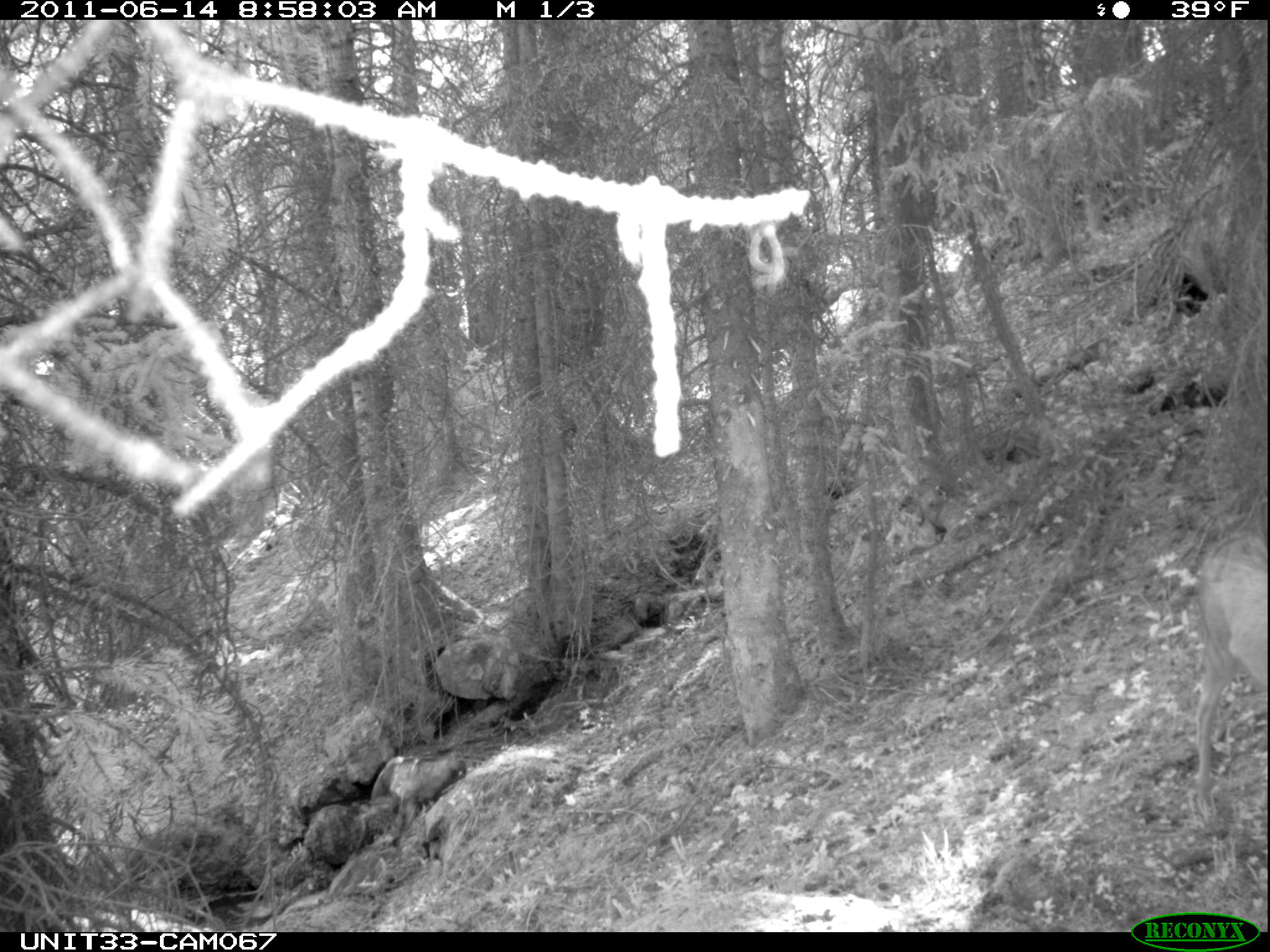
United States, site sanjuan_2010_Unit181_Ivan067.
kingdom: Animalia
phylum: Chordata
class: Mammalia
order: Artiodactyla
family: Cervidae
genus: Odocoileus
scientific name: Odocoileus hemionus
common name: mule deer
Odocoileus hemionus (mule deer).